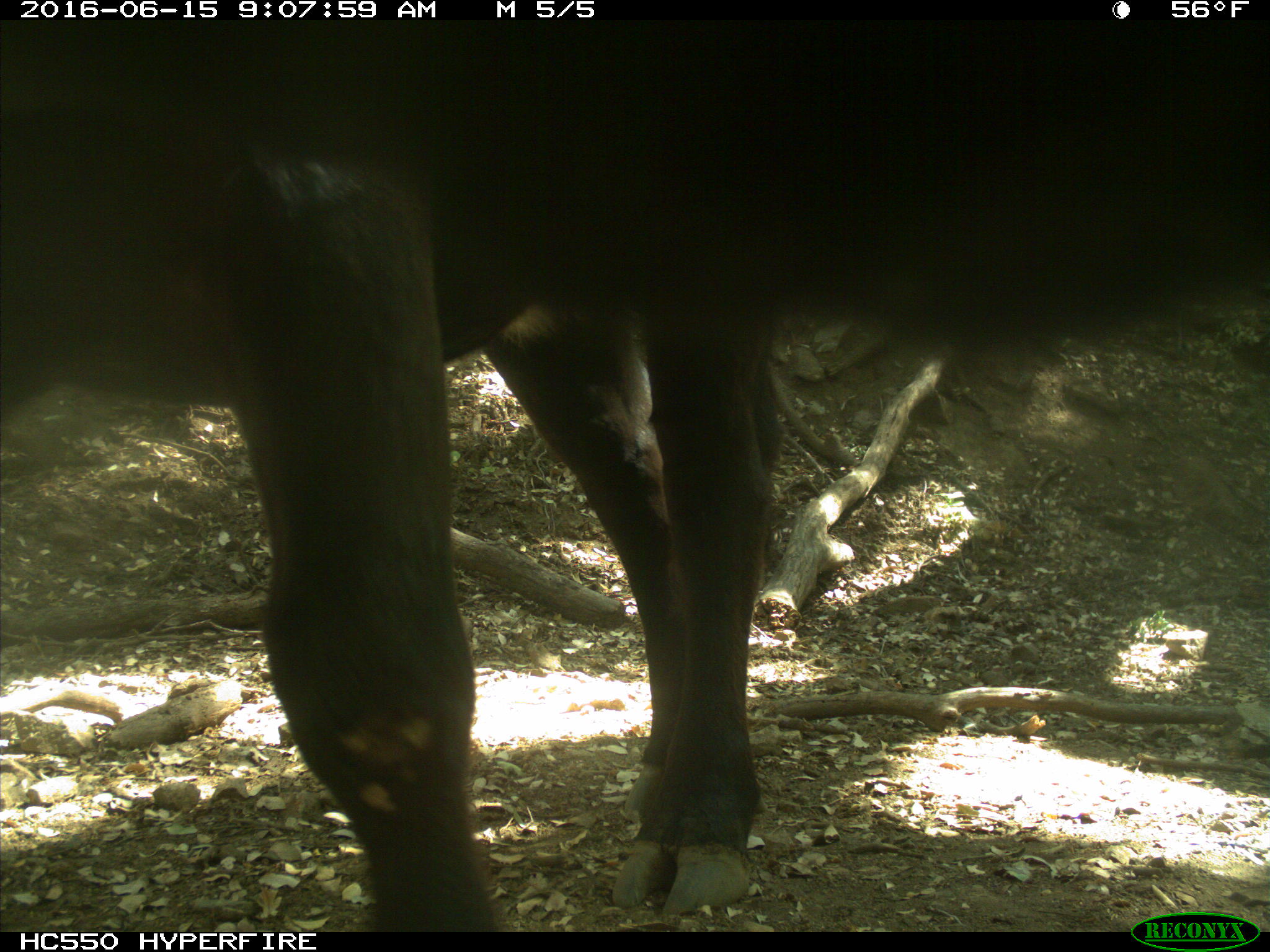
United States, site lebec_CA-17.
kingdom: Animalia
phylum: Chordata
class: Mammalia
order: Artiodactyla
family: Bovidae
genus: Bos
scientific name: Bos taurus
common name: domestic cow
Bos taurus (domestic cow).